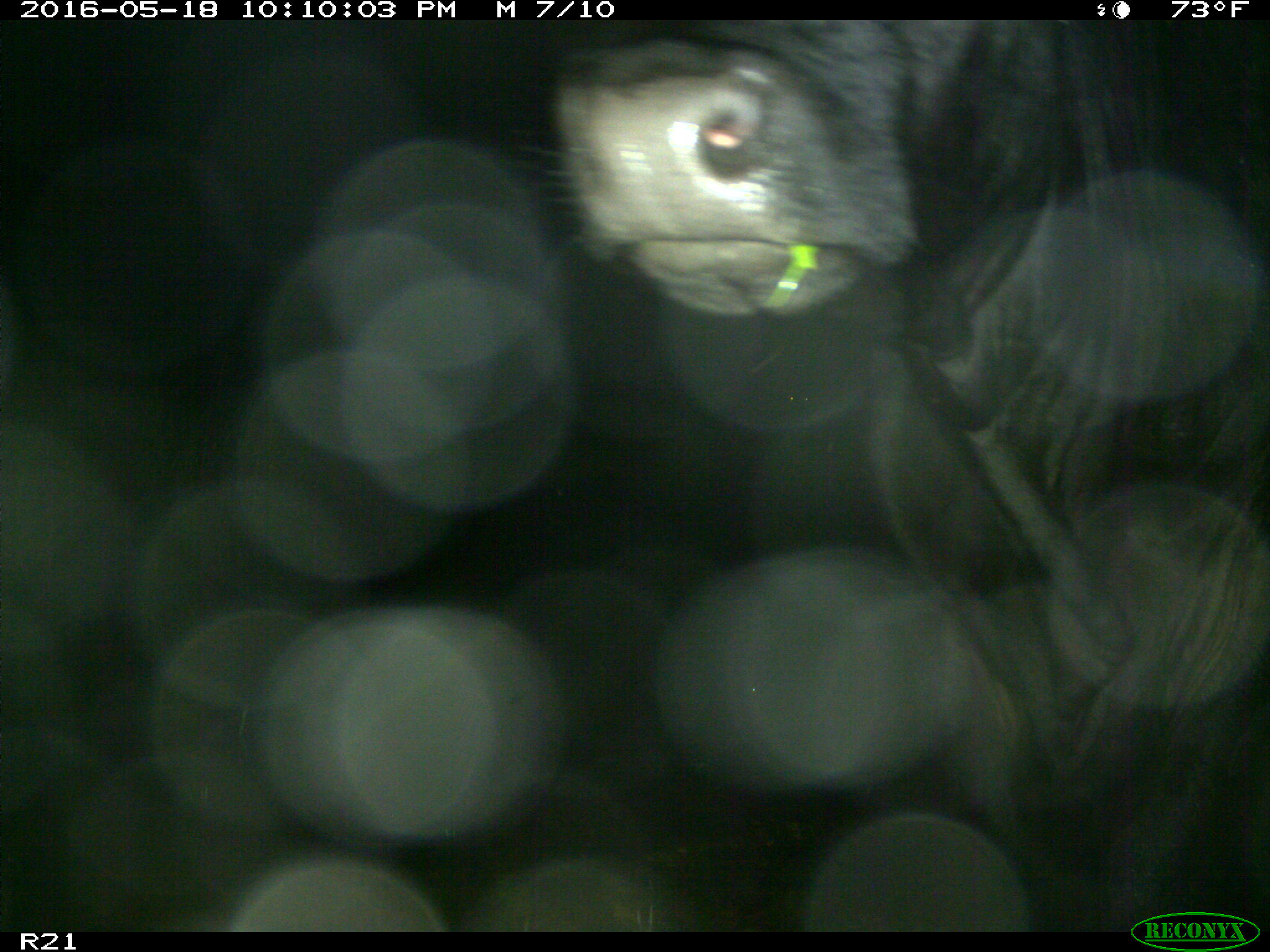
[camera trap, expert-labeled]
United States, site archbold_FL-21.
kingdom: Animalia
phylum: Chordata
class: Mammalia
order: Artiodactyla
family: Bovidae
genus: Bos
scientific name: Bos taurus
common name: domestic cow